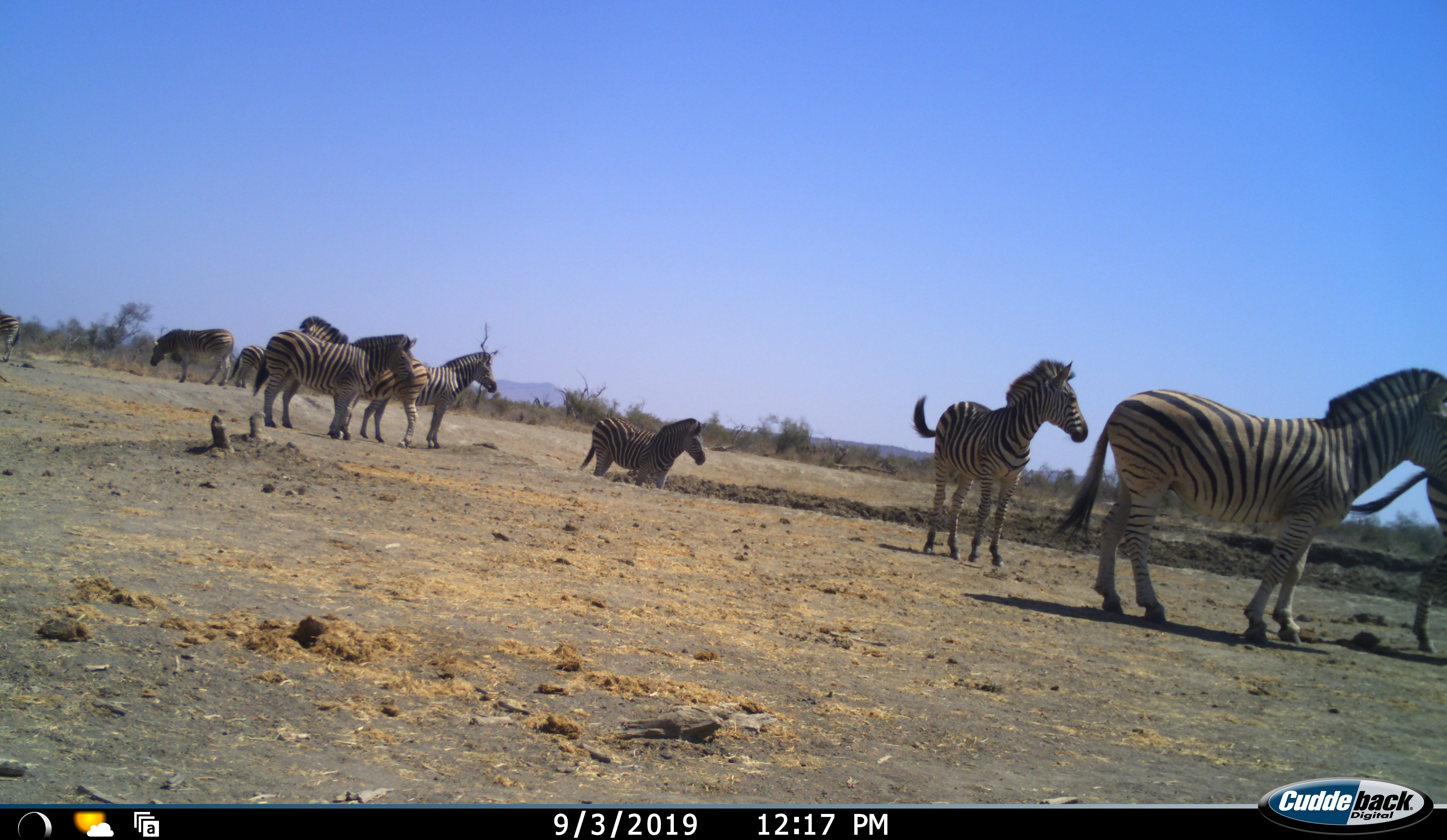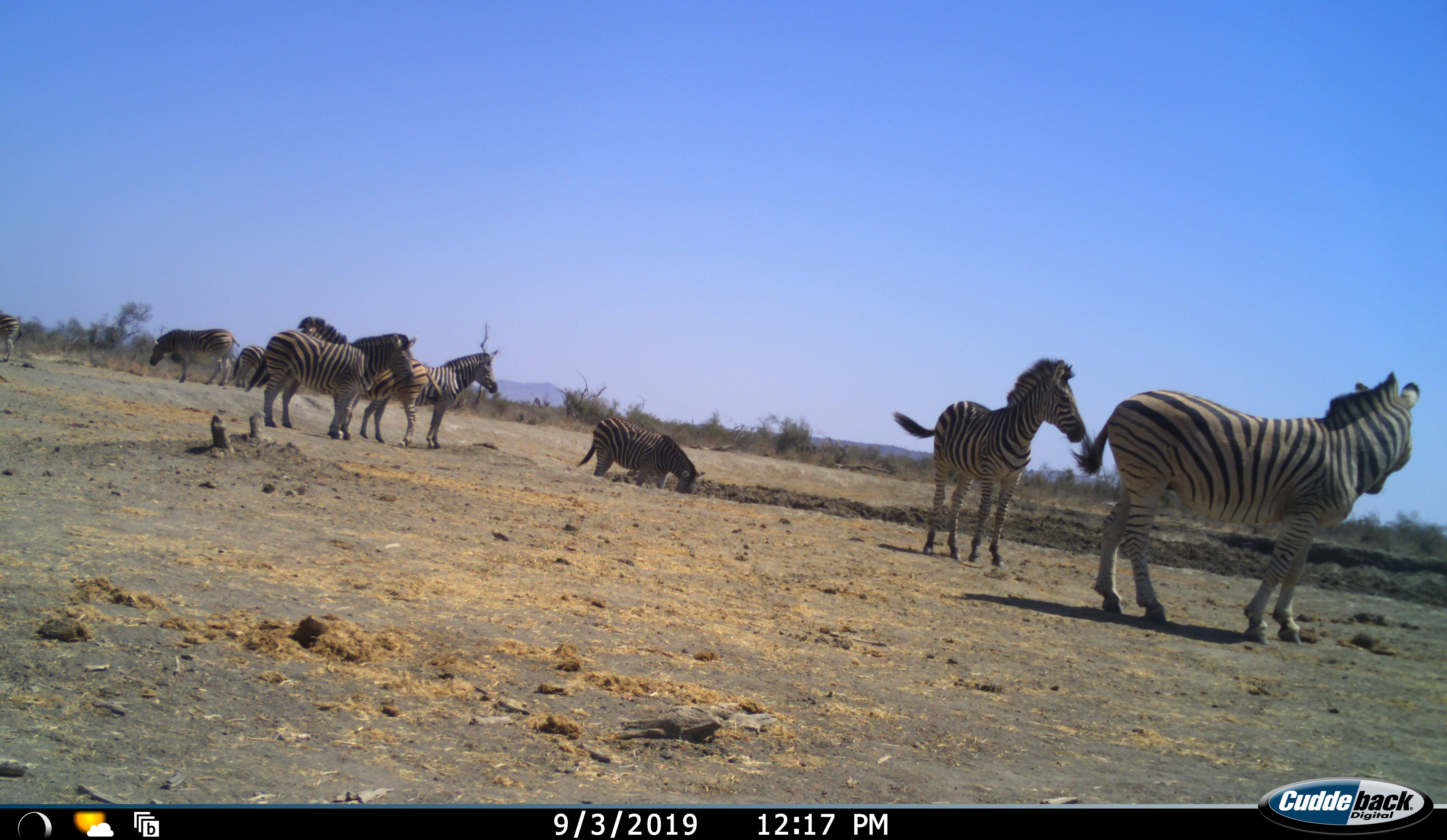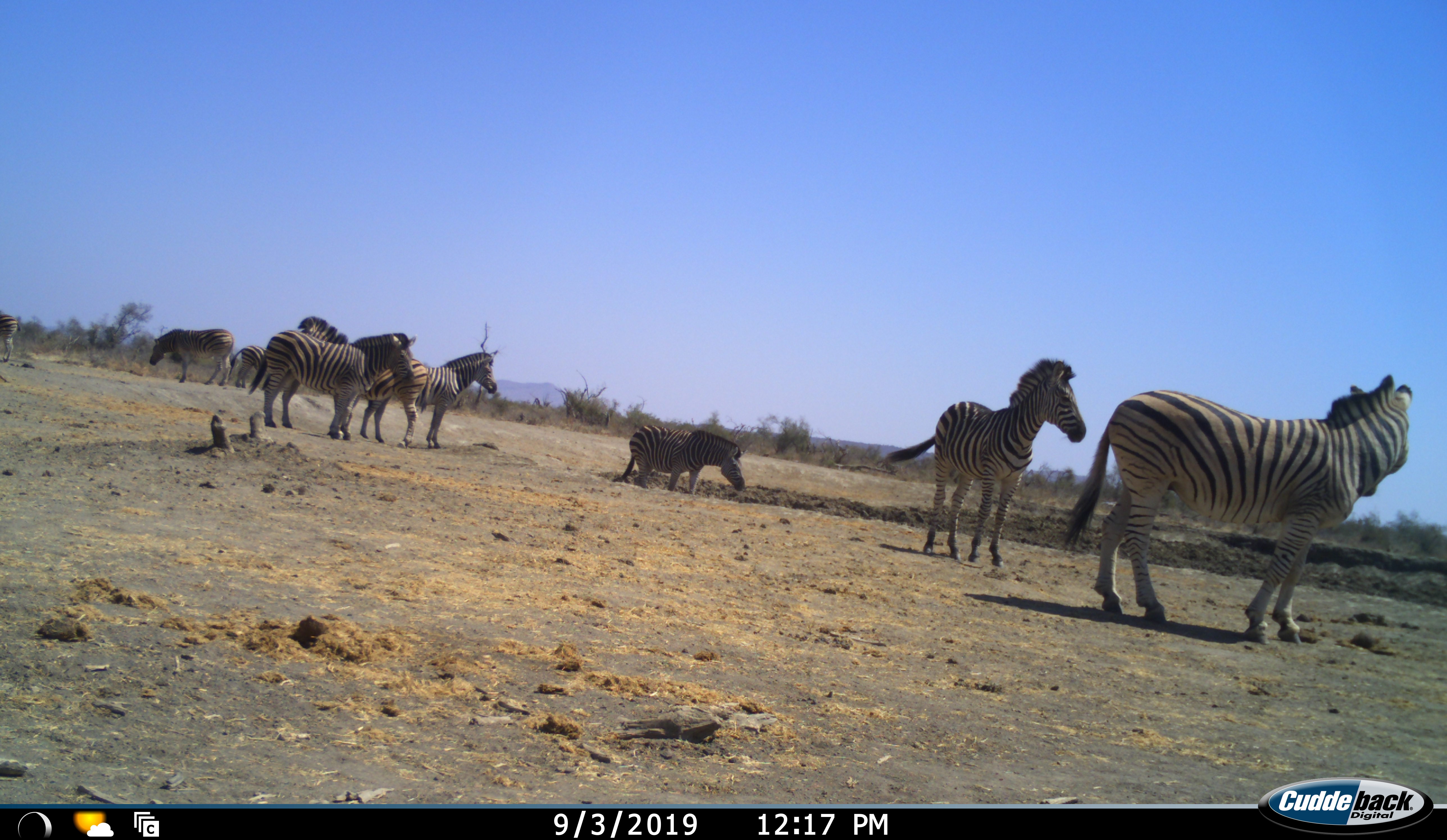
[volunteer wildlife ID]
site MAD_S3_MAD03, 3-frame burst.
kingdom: Animalia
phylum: Chordata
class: Mammalia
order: Perissodactyla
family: Equidae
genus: Equus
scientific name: Equus quagga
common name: plains zebra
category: zebraplains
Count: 10.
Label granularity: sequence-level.